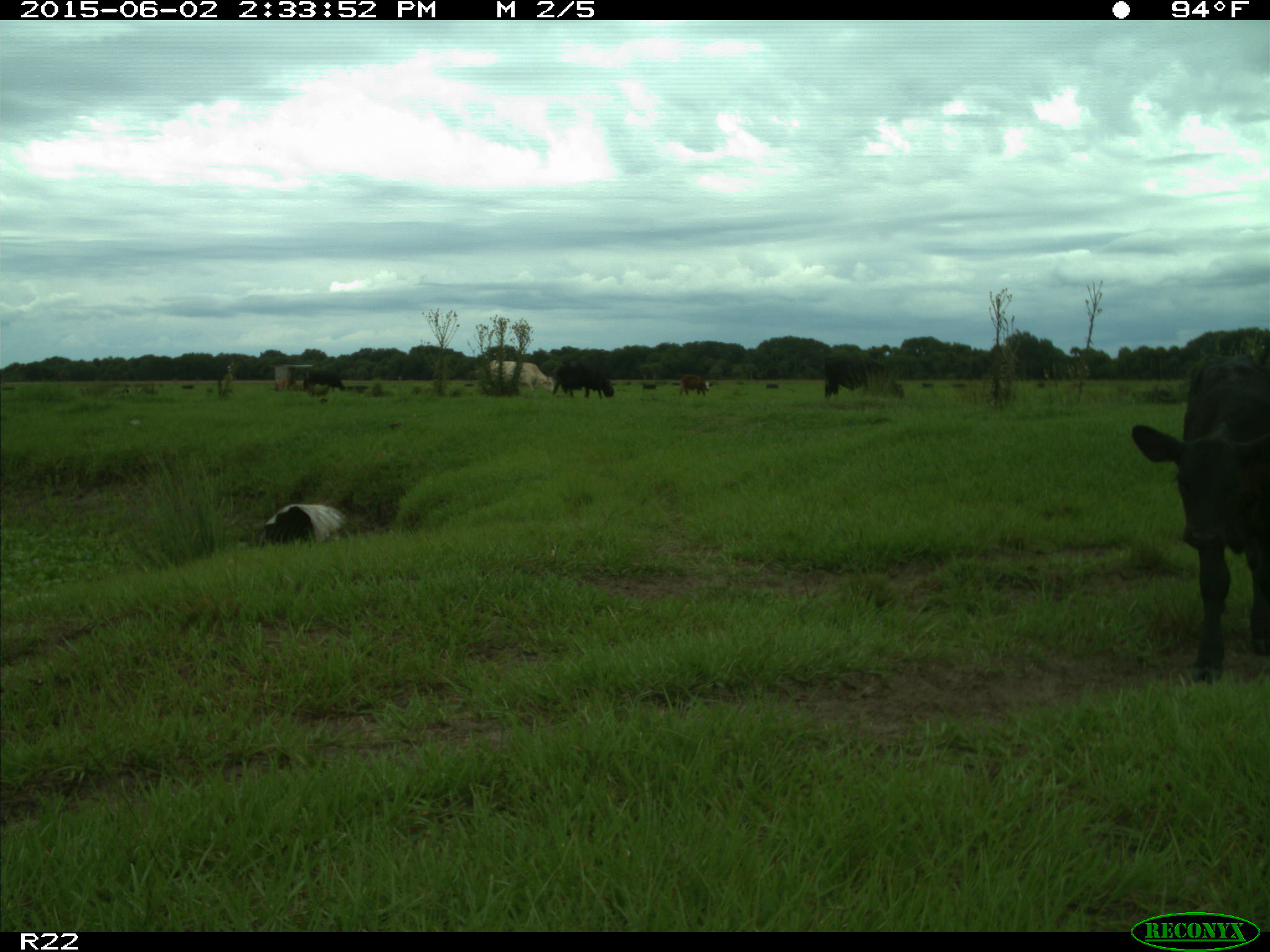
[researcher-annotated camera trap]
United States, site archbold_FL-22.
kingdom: Animalia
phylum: Chordata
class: Mammalia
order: Artiodactyla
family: Bovidae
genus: Bos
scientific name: Bos taurus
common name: domestic cow